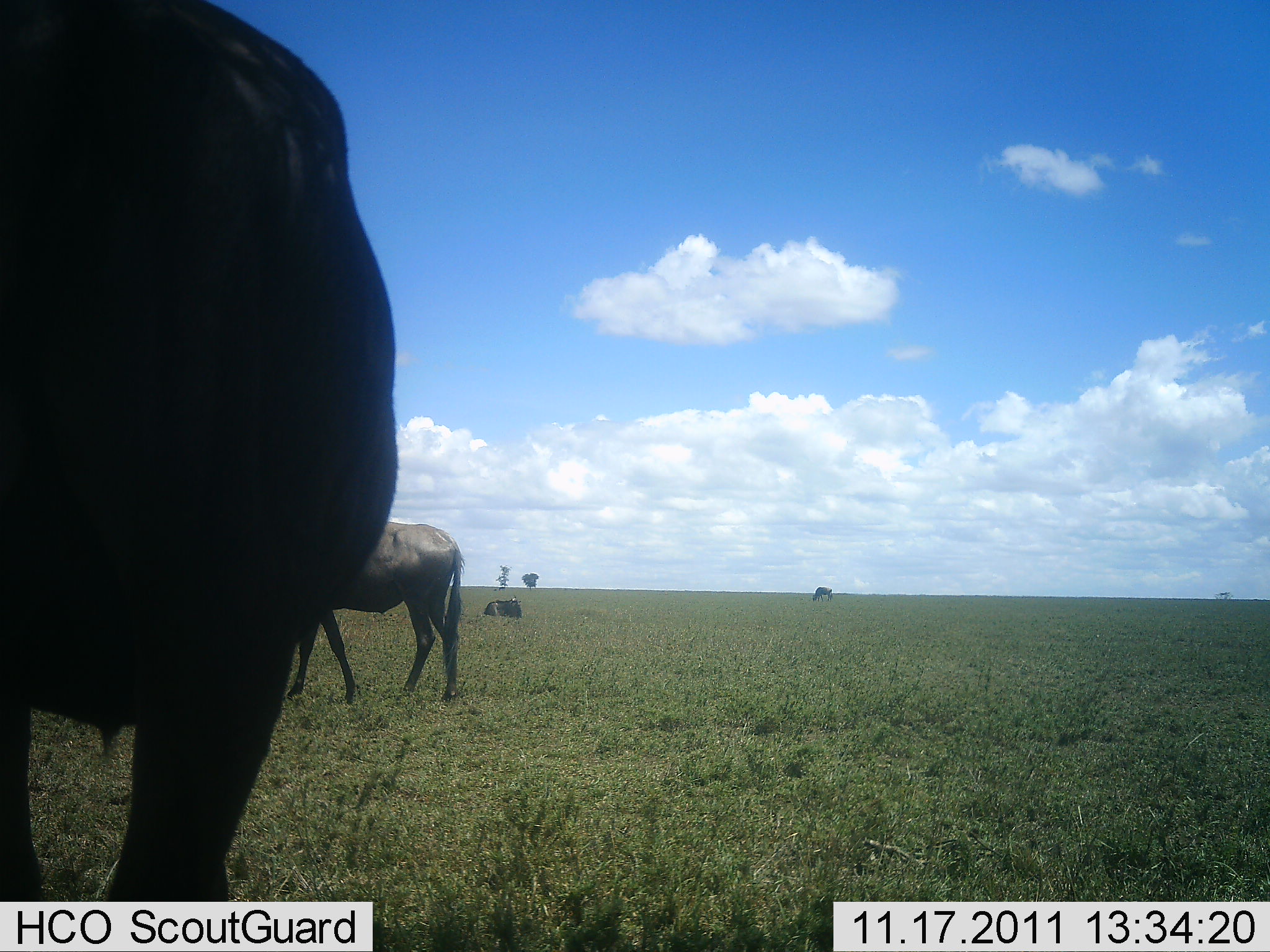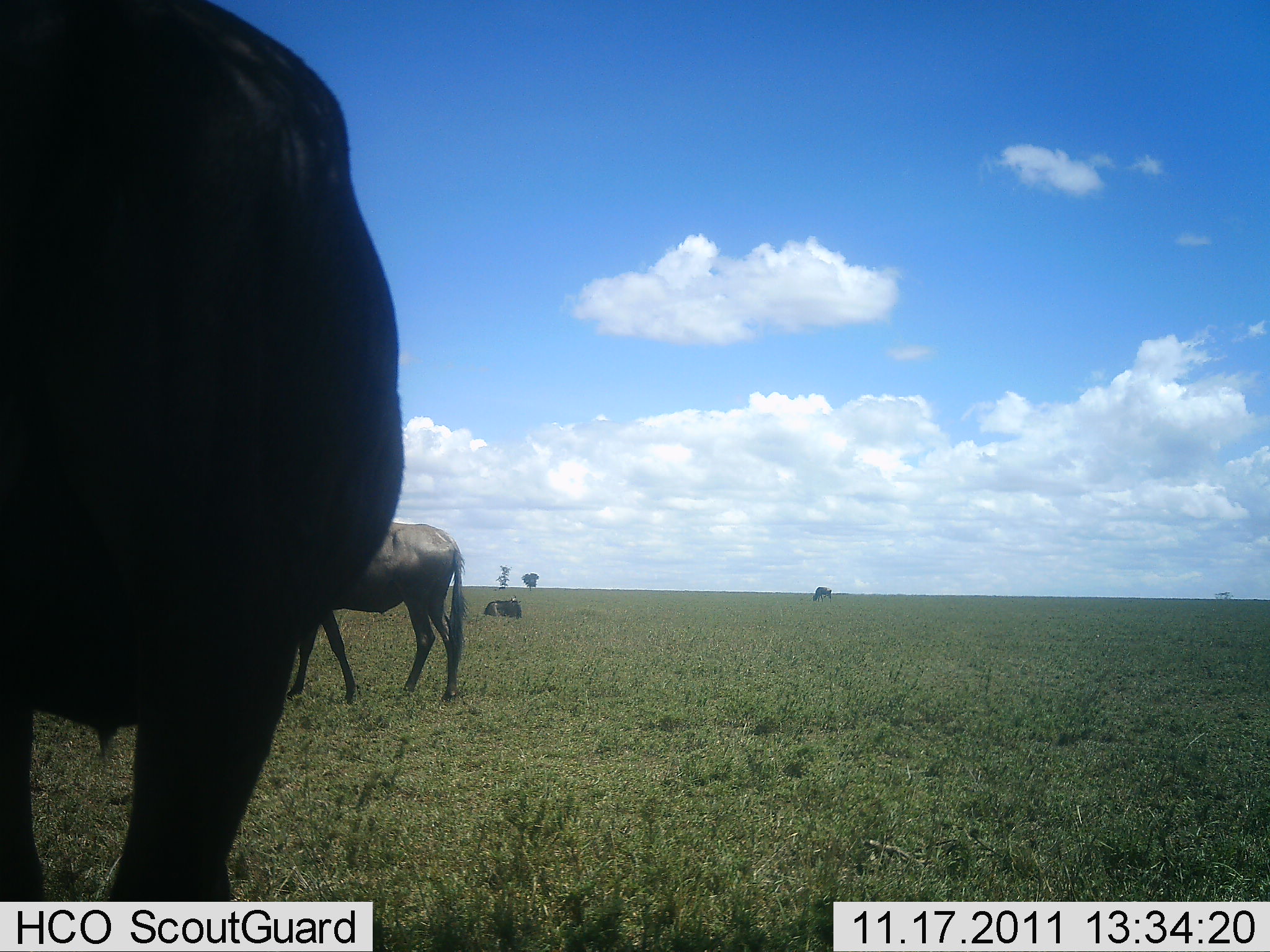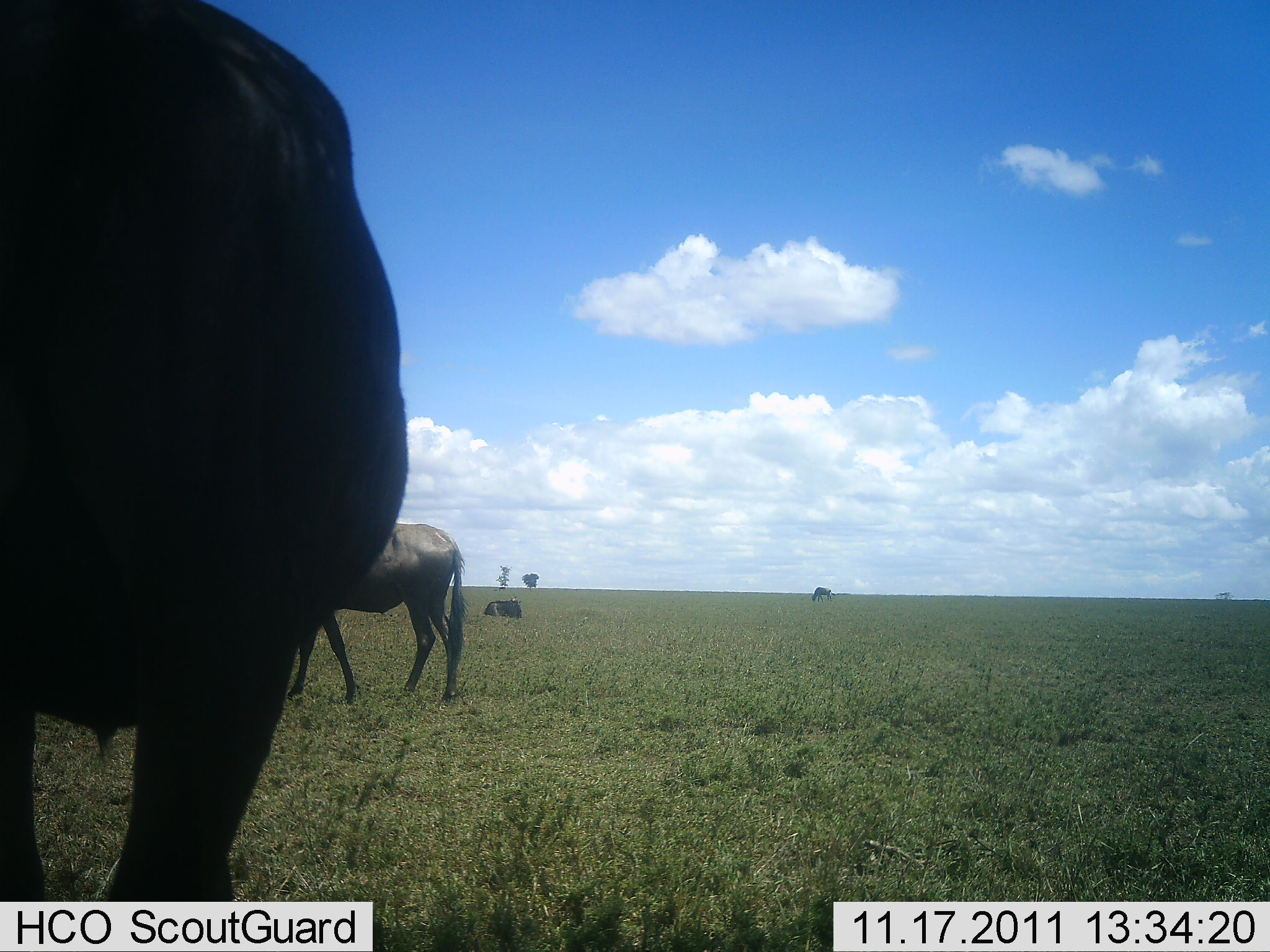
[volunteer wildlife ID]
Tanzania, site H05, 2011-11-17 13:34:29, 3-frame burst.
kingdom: Animalia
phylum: Chordata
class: Mammalia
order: Artiodactyla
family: Bovidae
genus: Connochaetes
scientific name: Connochaetes taurinus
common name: blue wildebeest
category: wildebeest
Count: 3.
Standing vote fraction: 71%.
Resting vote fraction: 36%.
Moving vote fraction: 7%.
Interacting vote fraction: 0%.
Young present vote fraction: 0%.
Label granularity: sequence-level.